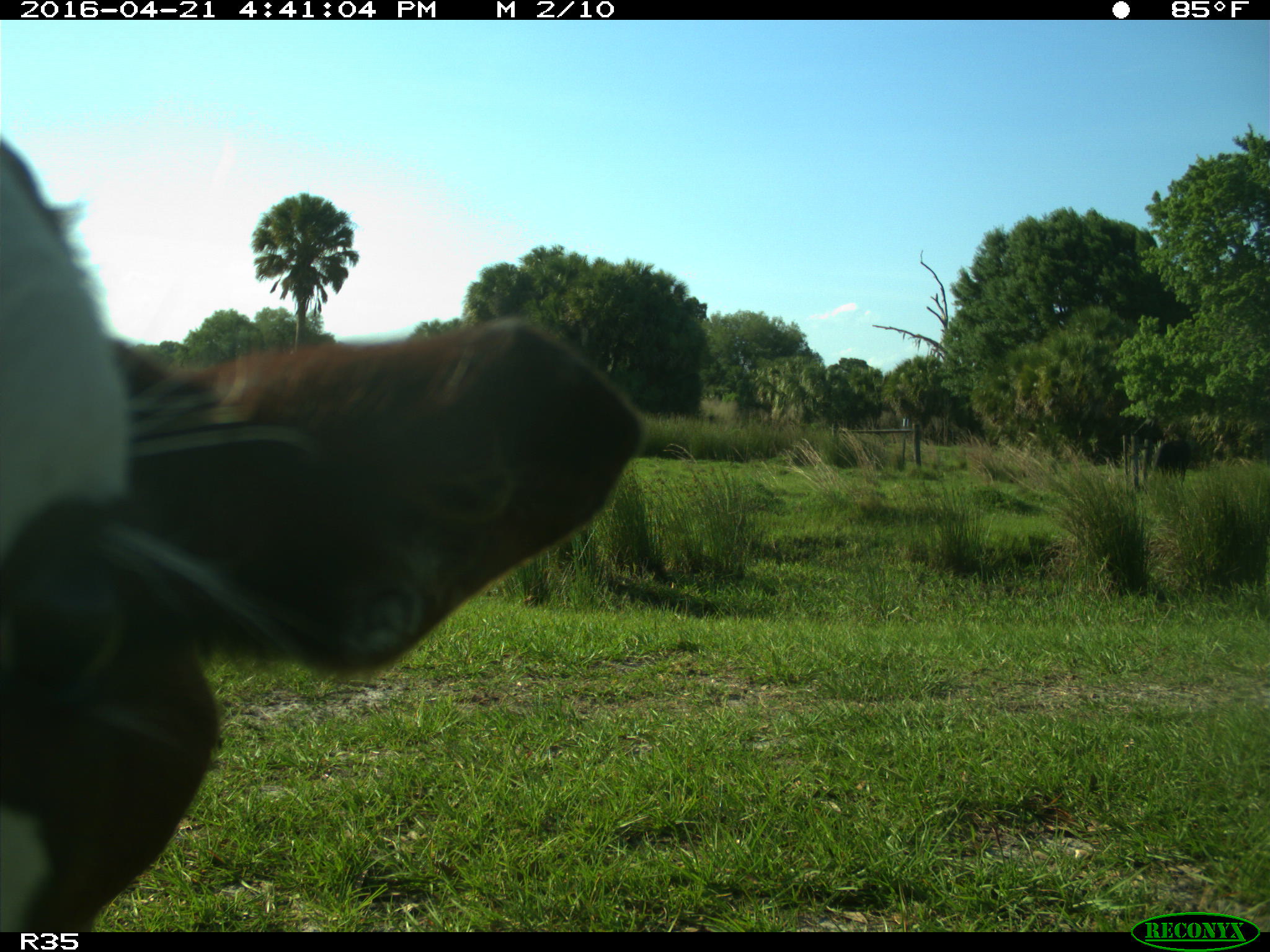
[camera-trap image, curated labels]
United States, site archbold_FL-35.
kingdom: Animalia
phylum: Chordata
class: Mammalia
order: Artiodactyla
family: Bovidae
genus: Bos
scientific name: Bos taurus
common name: domestic cow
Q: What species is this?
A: Bos taurus (domestic cow).